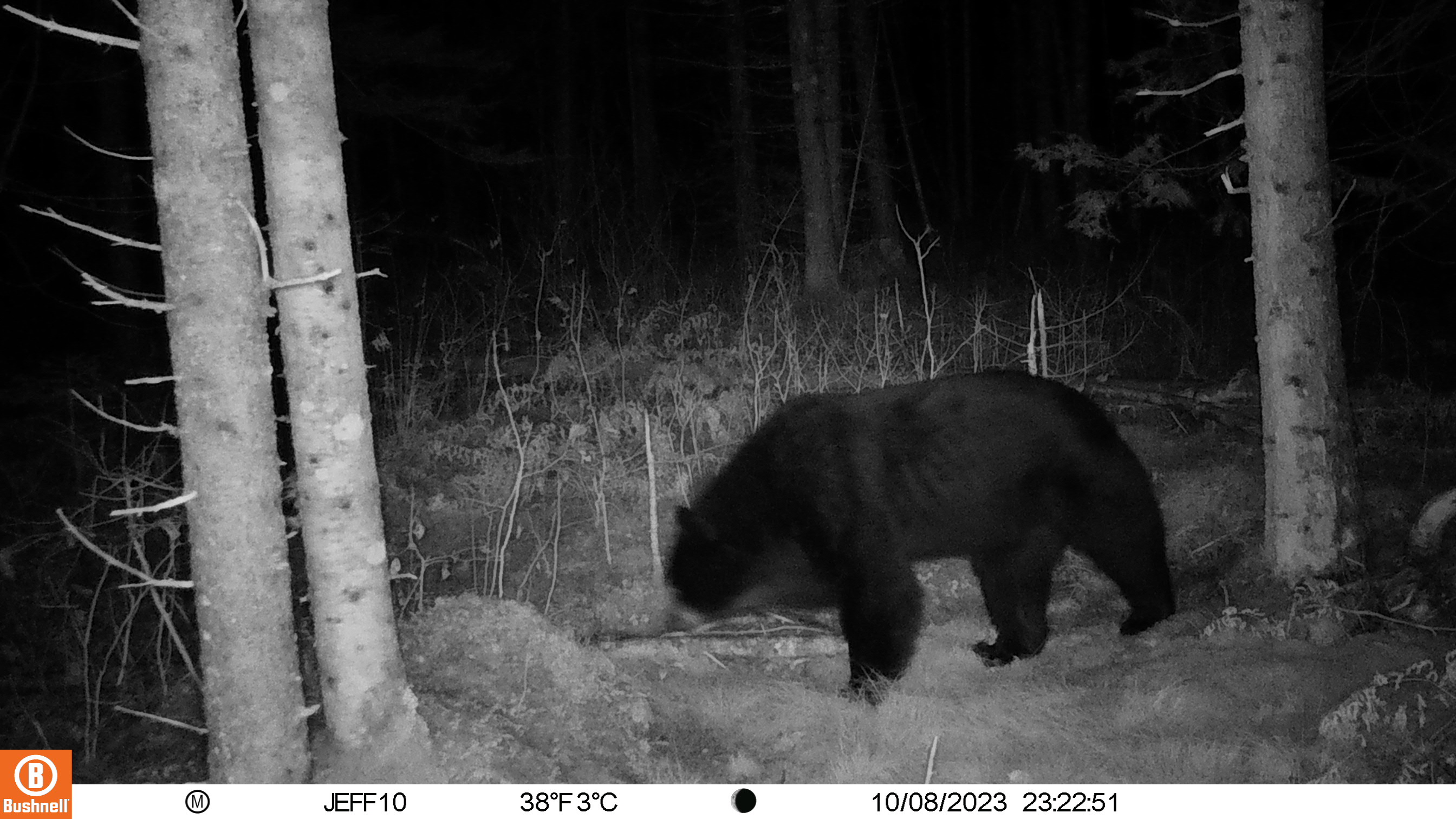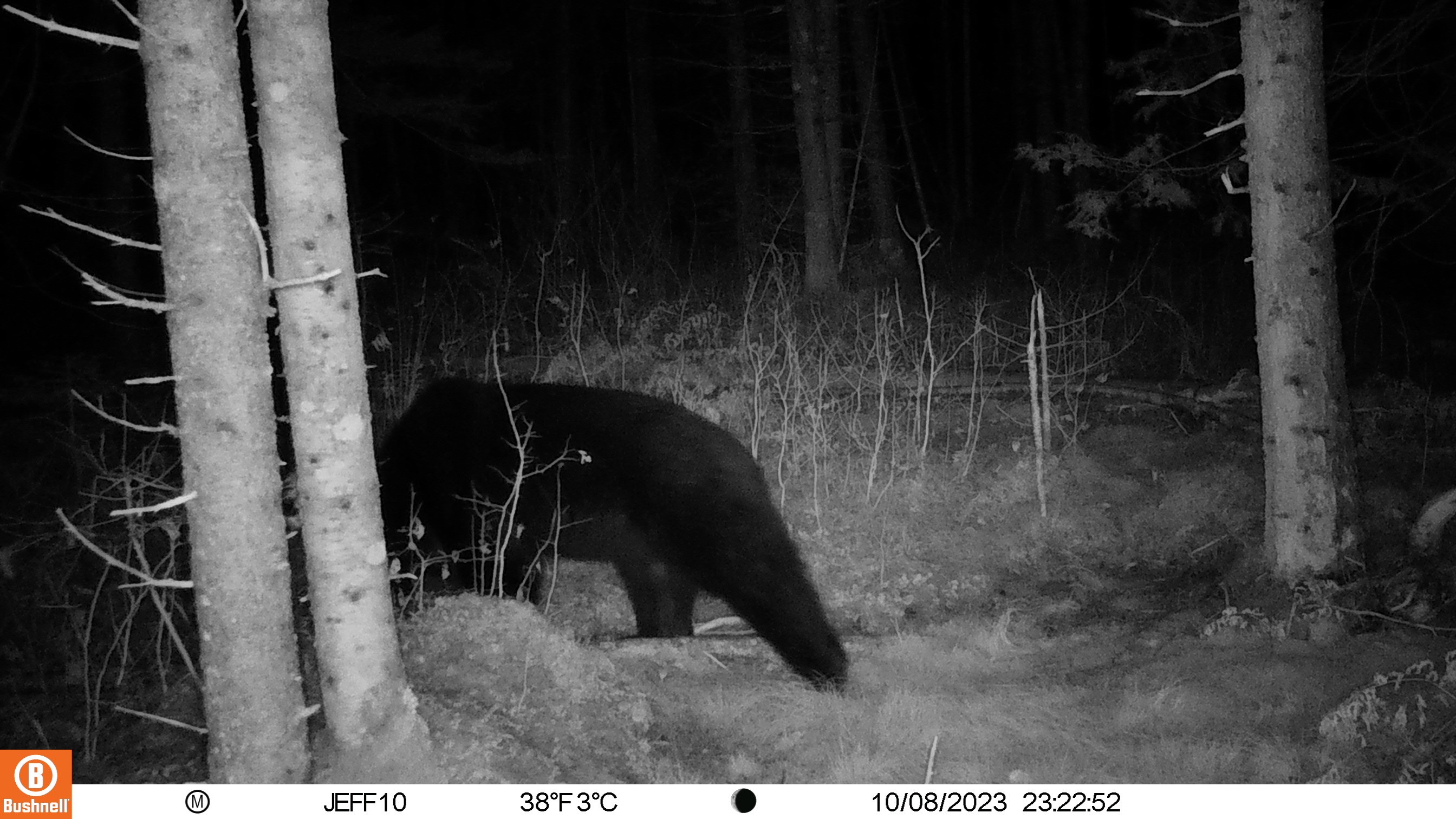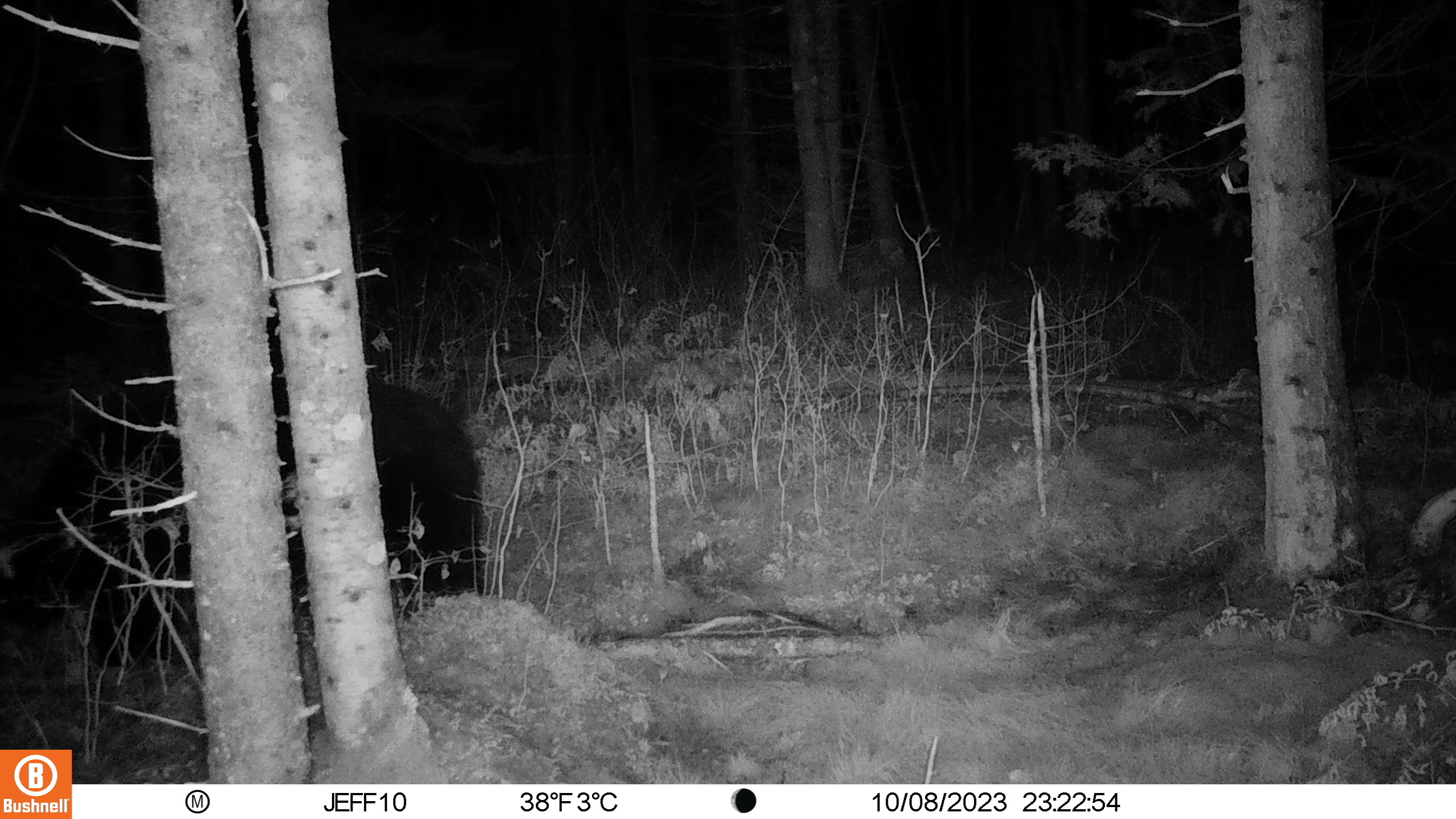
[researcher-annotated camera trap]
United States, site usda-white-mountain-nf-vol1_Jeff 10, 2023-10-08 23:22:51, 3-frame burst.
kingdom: Animalia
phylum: Chordata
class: Mammalia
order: Carnivora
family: Ursidae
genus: Ursus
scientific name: Ursus americanus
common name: black bear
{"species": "black bear (Ursus americanus)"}